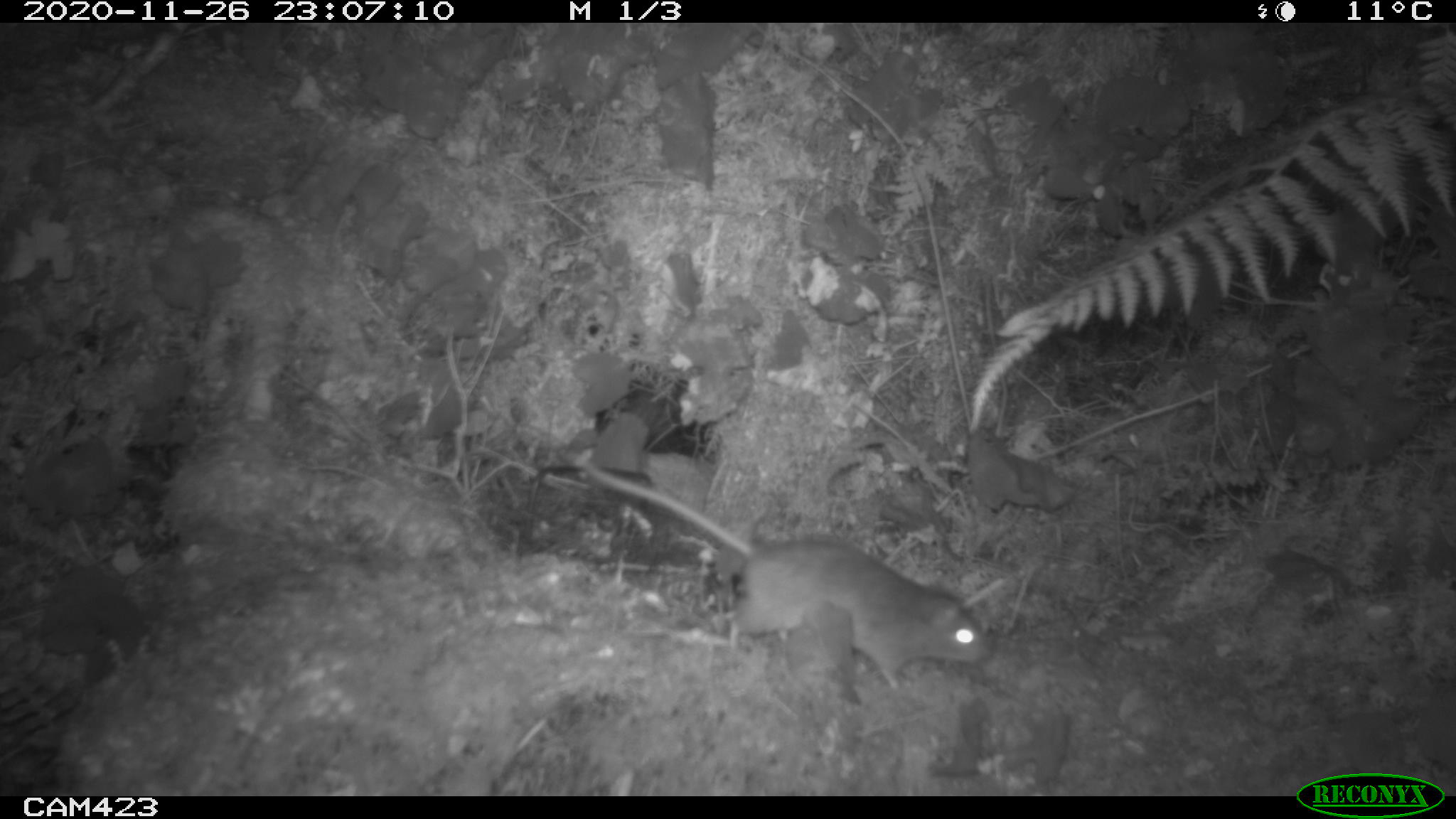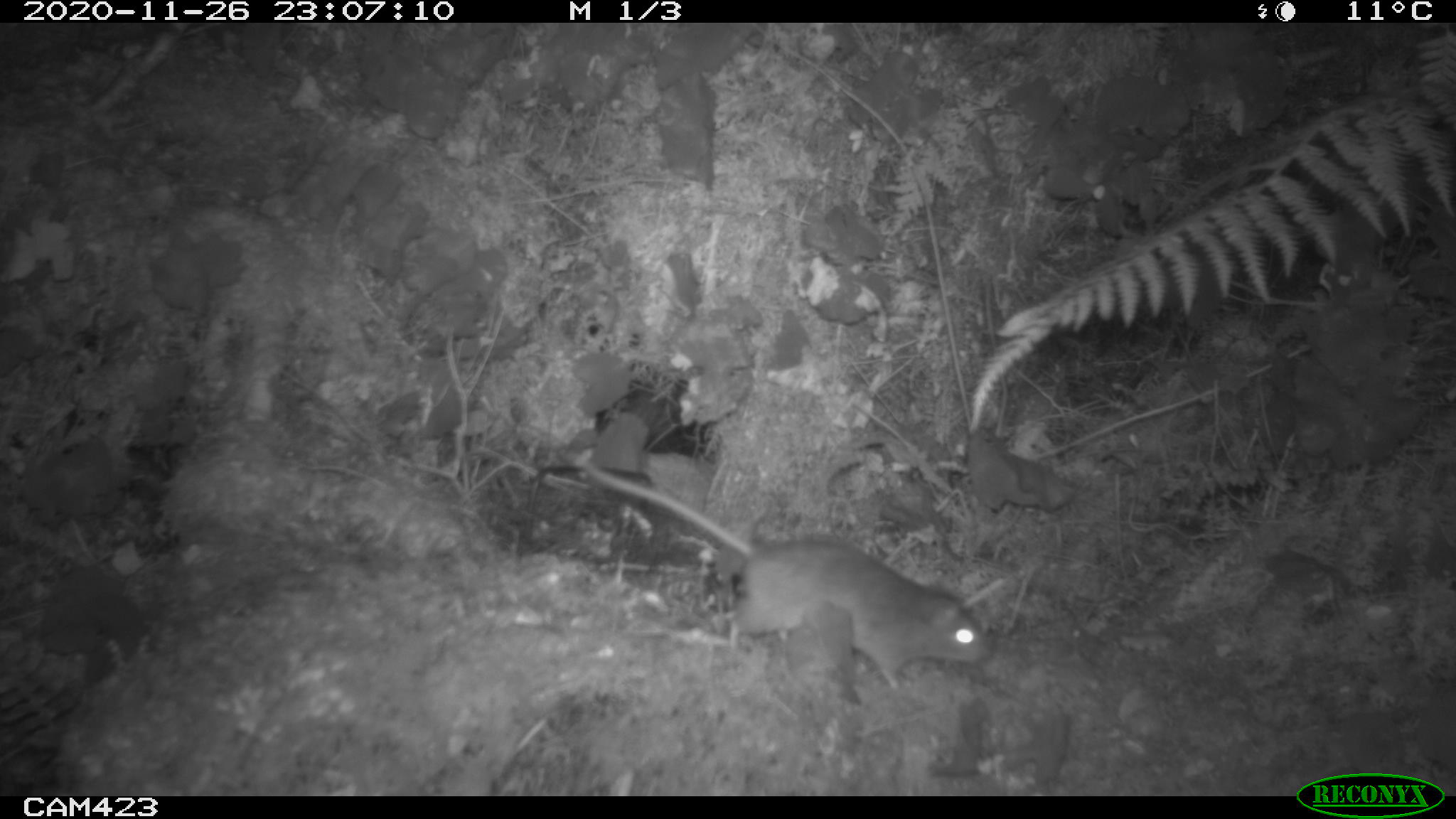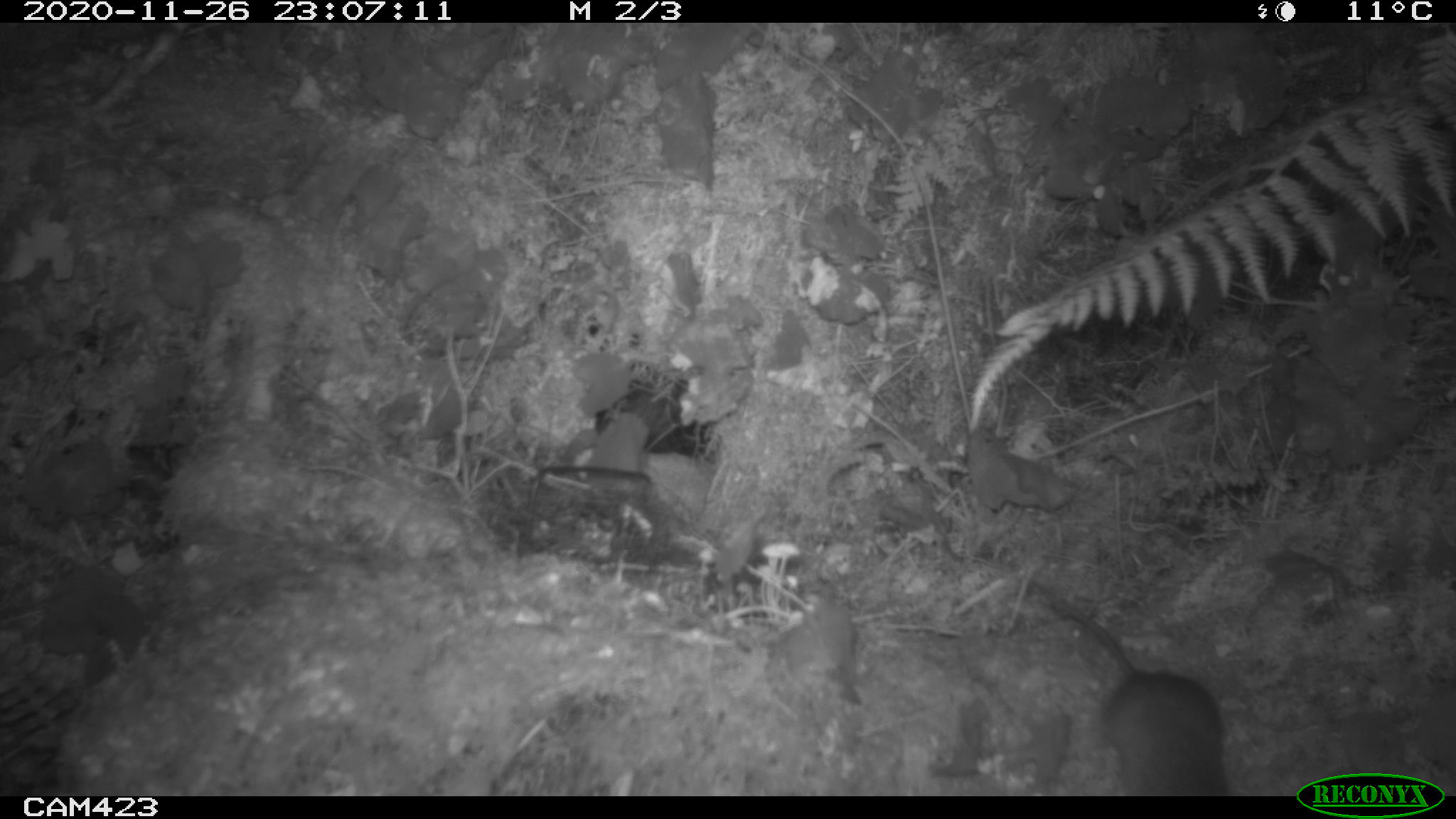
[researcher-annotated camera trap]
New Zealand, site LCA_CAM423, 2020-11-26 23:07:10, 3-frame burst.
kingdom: Animalia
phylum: Chordata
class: Mammalia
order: Rodentia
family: Muridae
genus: Rattus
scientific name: Rattus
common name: rat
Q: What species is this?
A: Rat (Rattus).